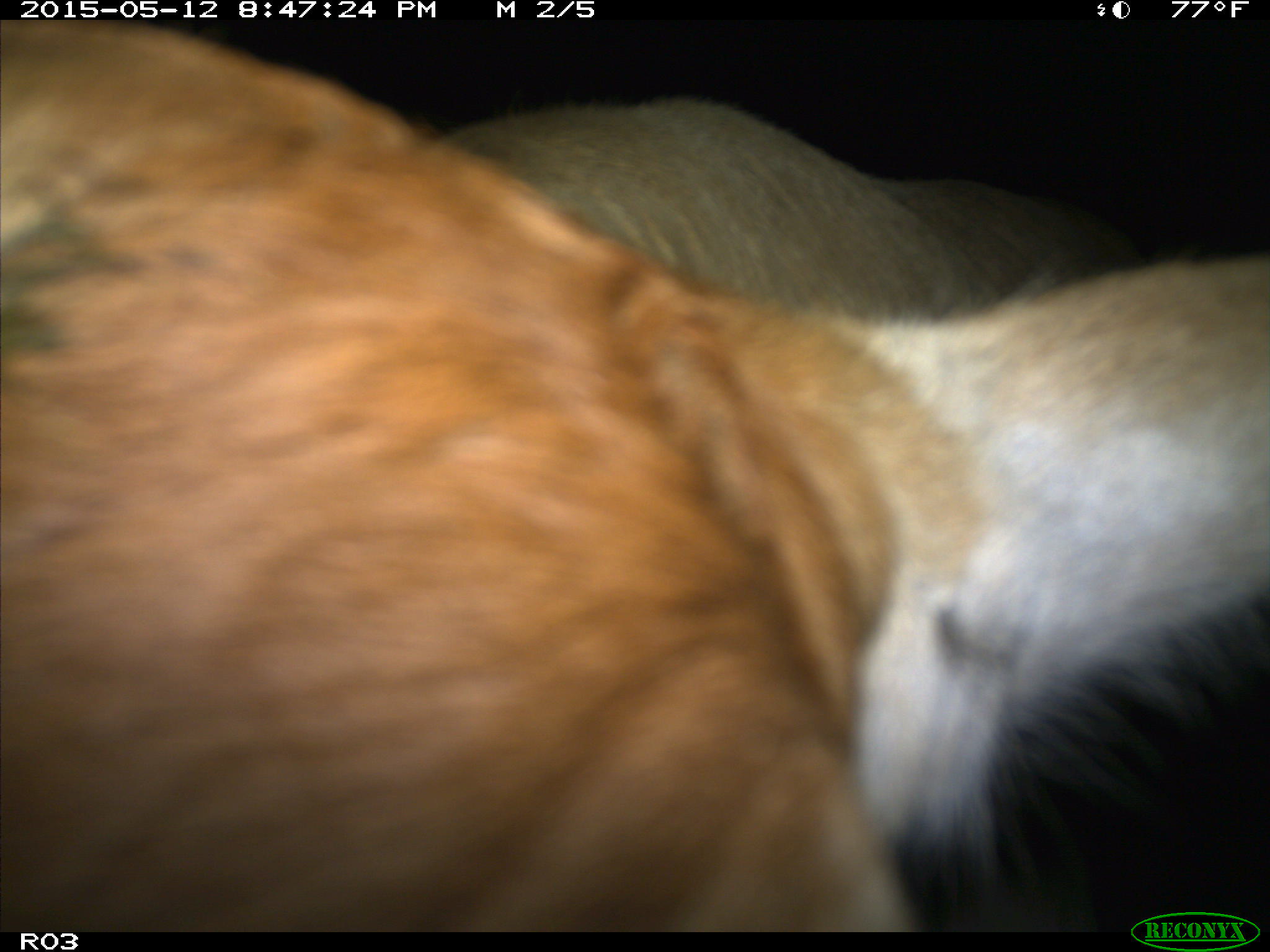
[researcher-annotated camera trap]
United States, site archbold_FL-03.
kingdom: Animalia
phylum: Chordata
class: Mammalia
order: Artiodactyla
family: Bovidae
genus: Bos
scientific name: Bos taurus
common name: domestic cow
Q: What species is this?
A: Bos taurus (domestic cow).